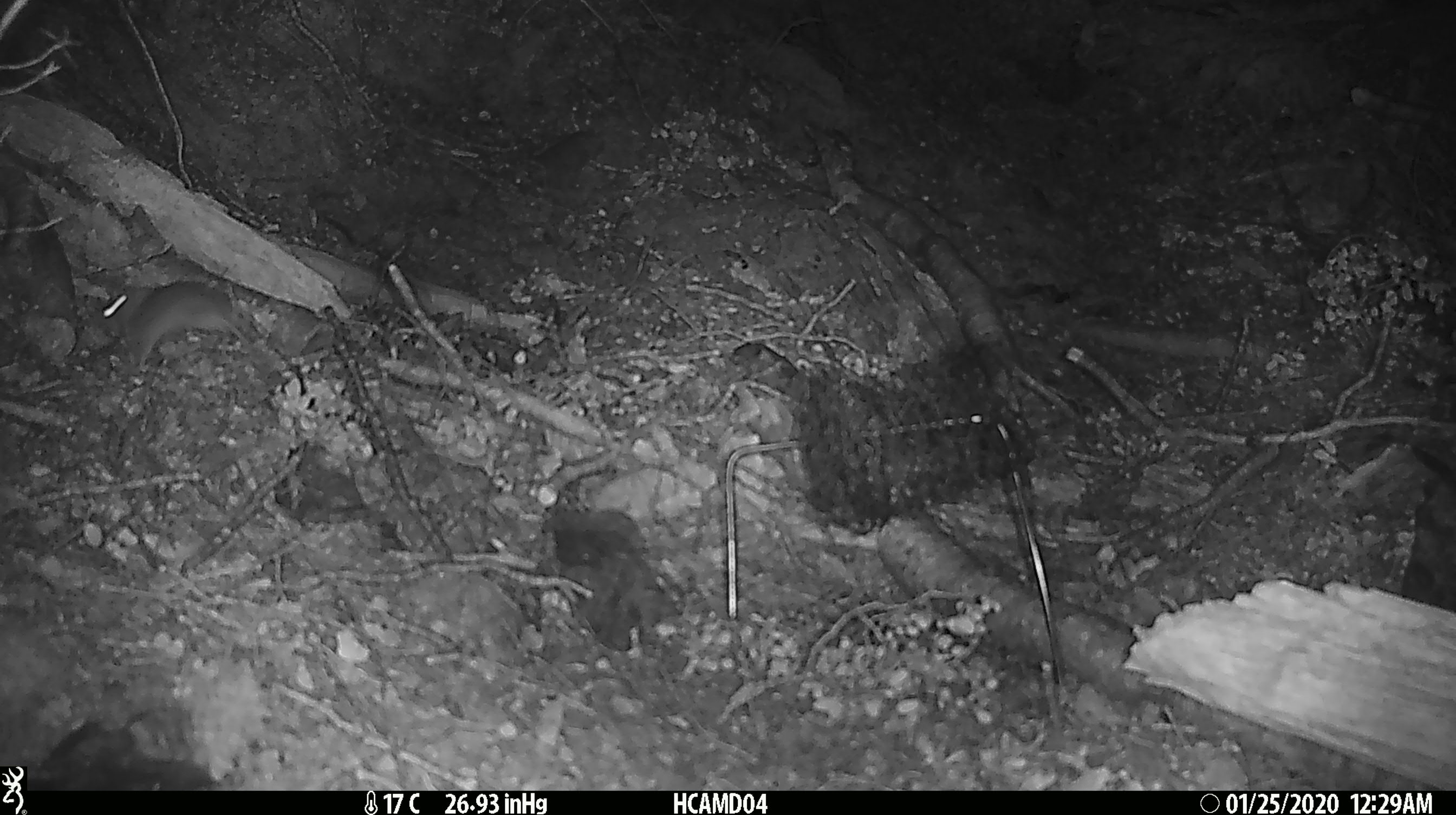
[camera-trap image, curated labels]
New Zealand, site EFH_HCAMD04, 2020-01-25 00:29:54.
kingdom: Animalia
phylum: Chordata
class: Mammalia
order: Rodentia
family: Muridae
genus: Mus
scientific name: Mus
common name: mouse